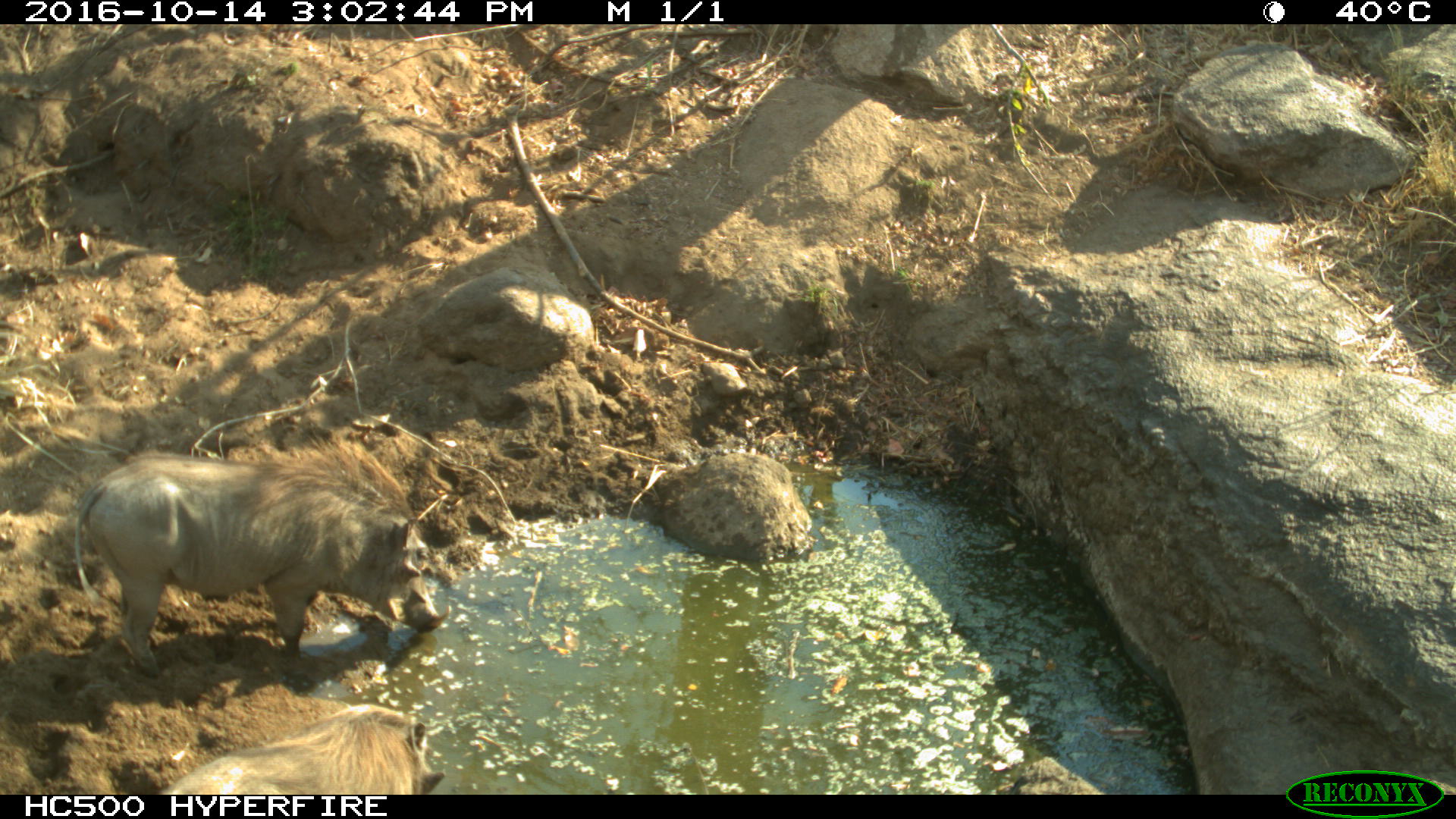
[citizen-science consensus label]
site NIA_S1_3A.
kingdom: Animalia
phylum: Chordata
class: Mammalia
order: Artiodactyla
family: Suidae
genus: Phacochoerus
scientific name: Phacochoerus africanus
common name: warthog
Warthog (Phacochoerus africanus), count 2. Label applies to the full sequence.